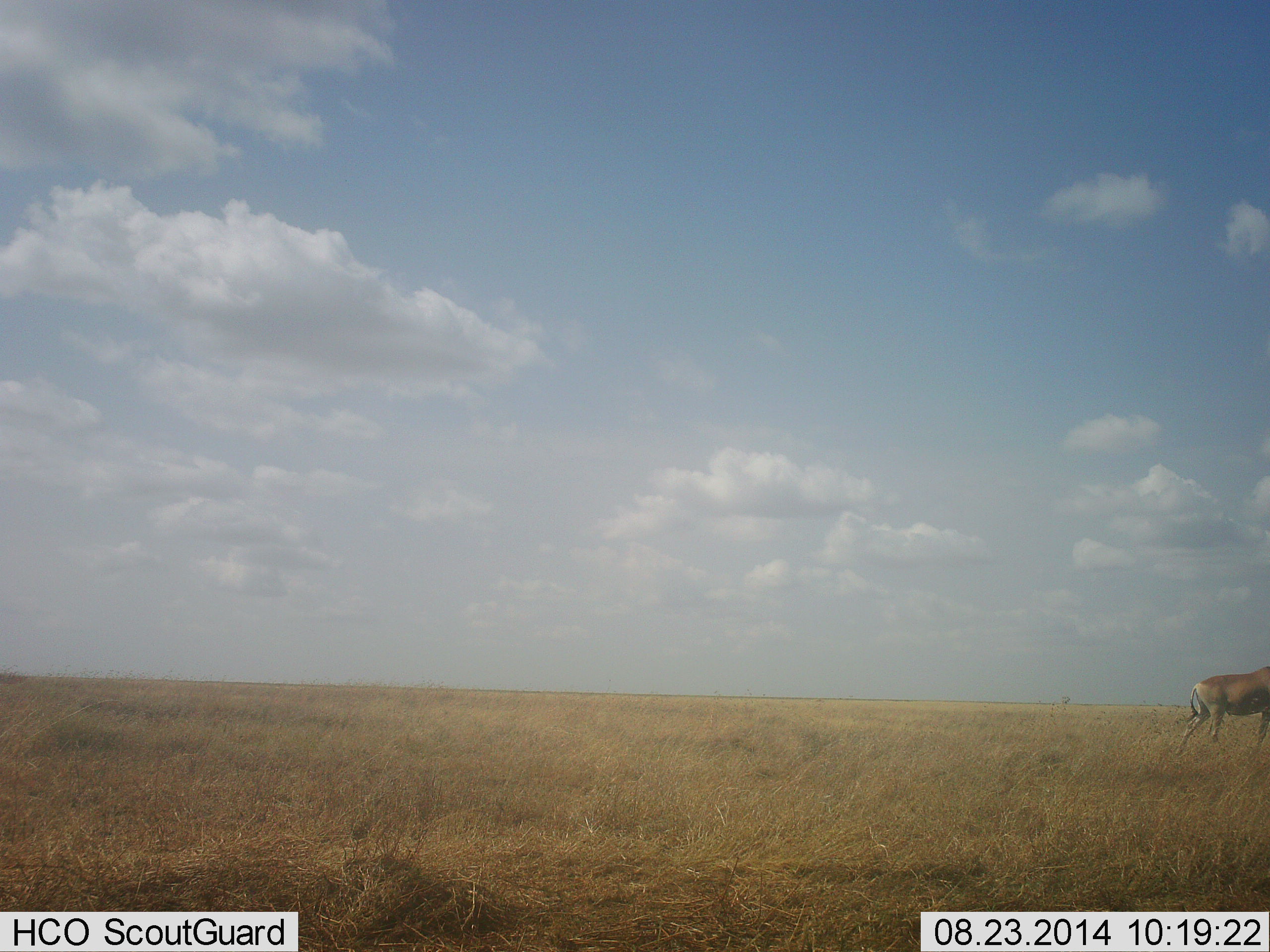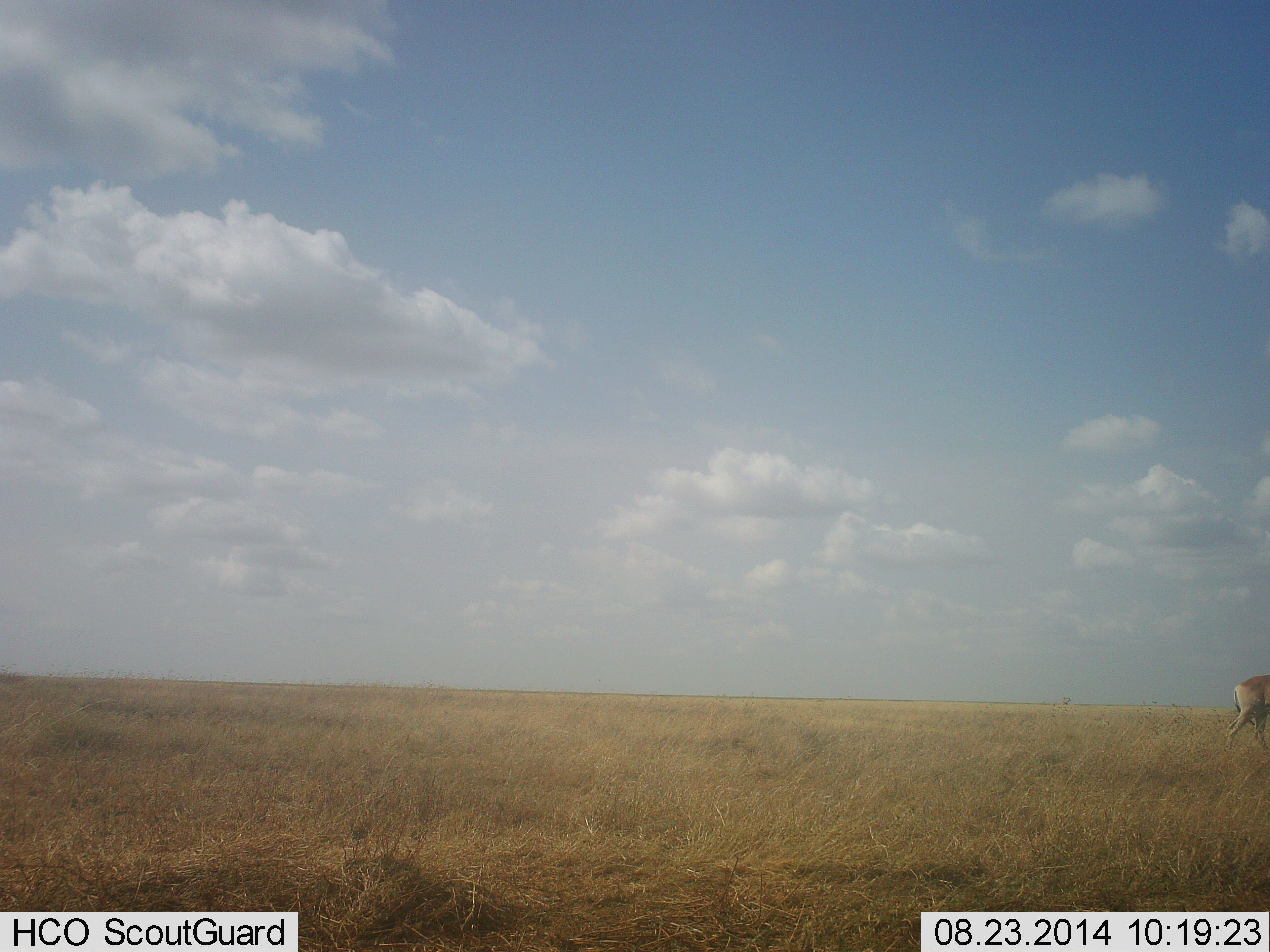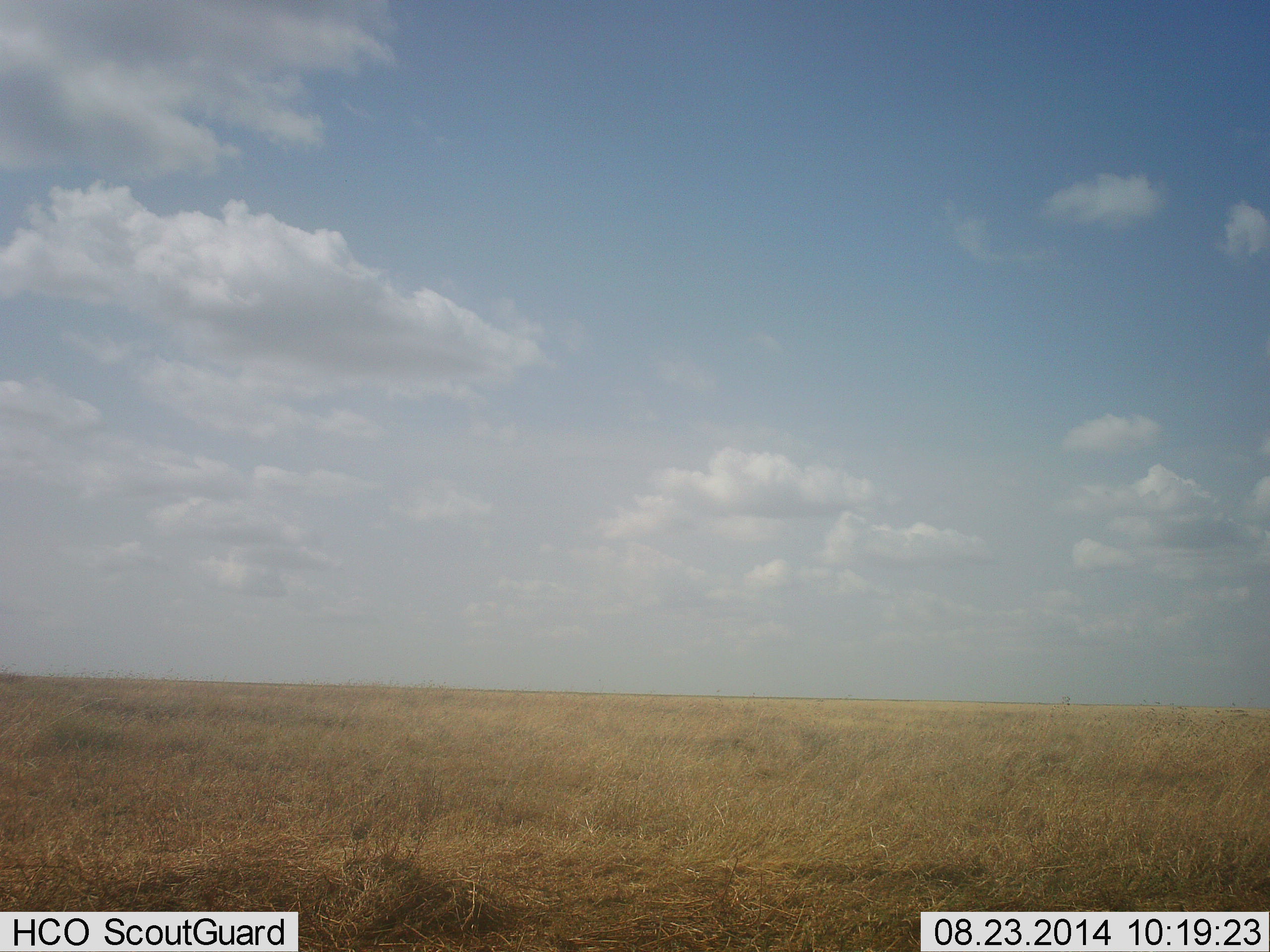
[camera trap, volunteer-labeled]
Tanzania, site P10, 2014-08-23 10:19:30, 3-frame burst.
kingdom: Animalia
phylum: Chordata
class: Mammalia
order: Artiodactyla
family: Bovidae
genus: Alcelaphus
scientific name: Alcelaphus buselaphus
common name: hartebeest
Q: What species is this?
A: Hartebeest (Alcelaphus buselaphus).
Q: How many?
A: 1.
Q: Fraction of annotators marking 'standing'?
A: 10%.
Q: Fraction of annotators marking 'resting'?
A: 0%.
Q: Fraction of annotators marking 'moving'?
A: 100%.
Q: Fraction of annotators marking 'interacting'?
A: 0%.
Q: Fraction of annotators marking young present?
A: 0%.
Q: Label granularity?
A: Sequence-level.